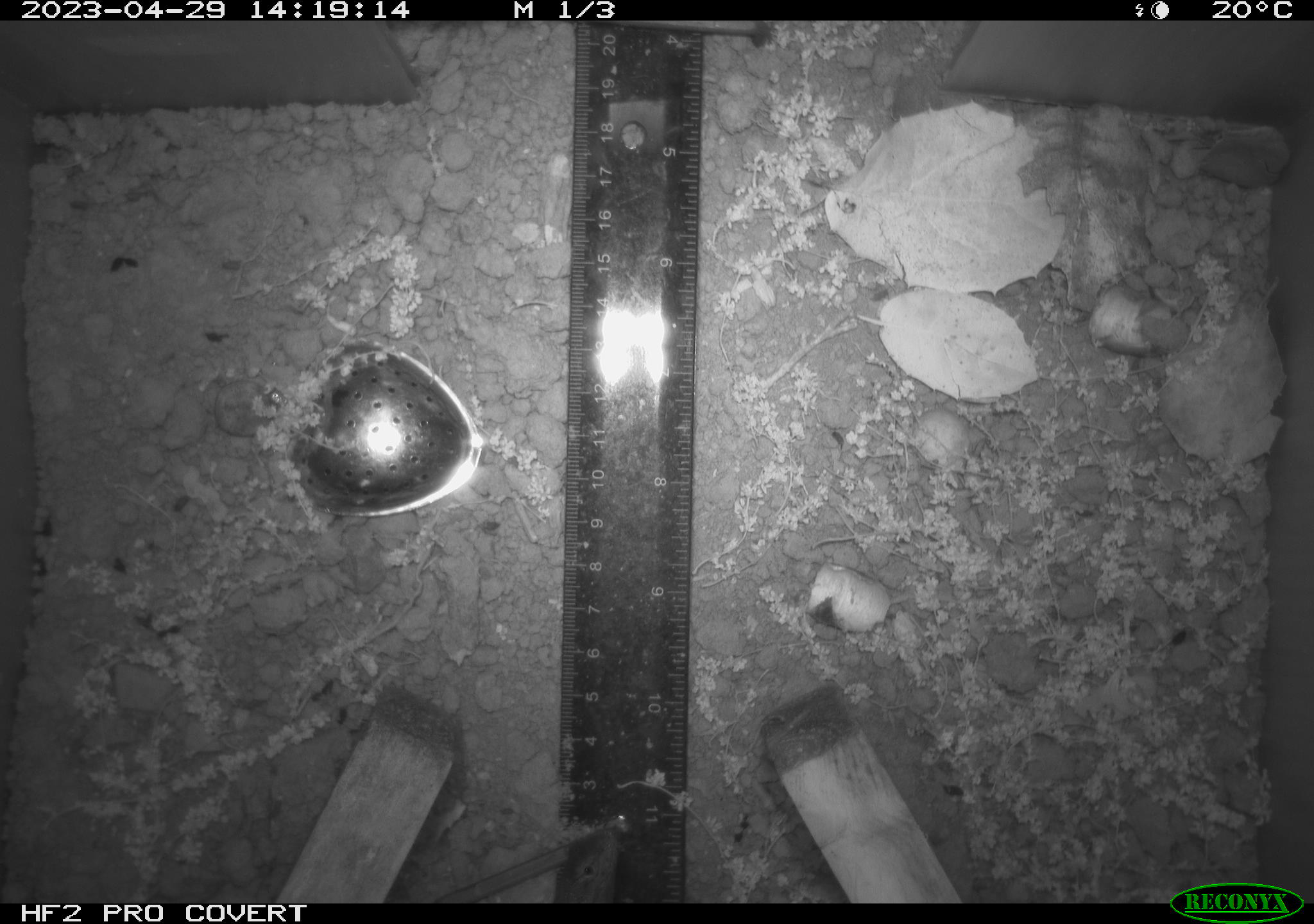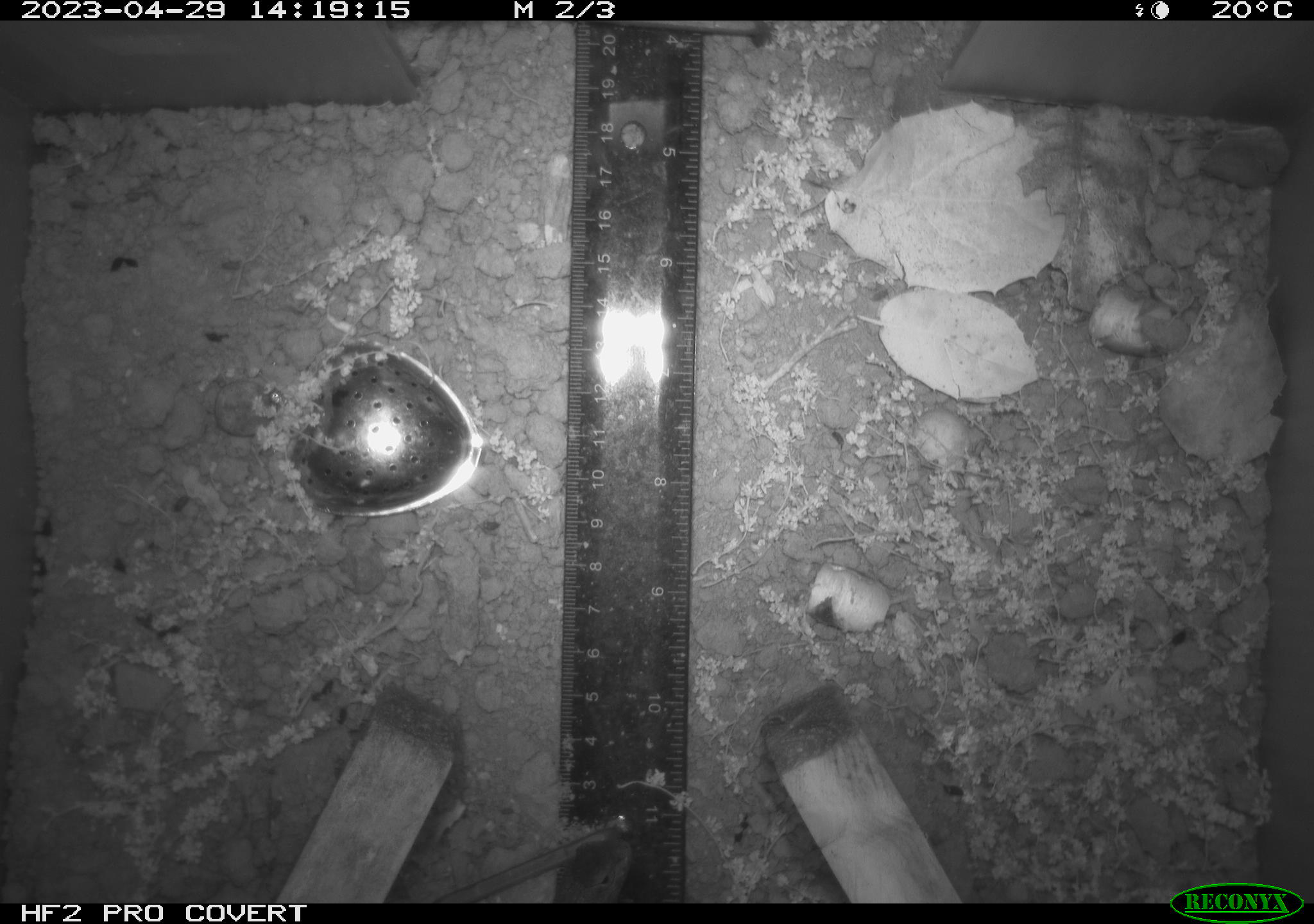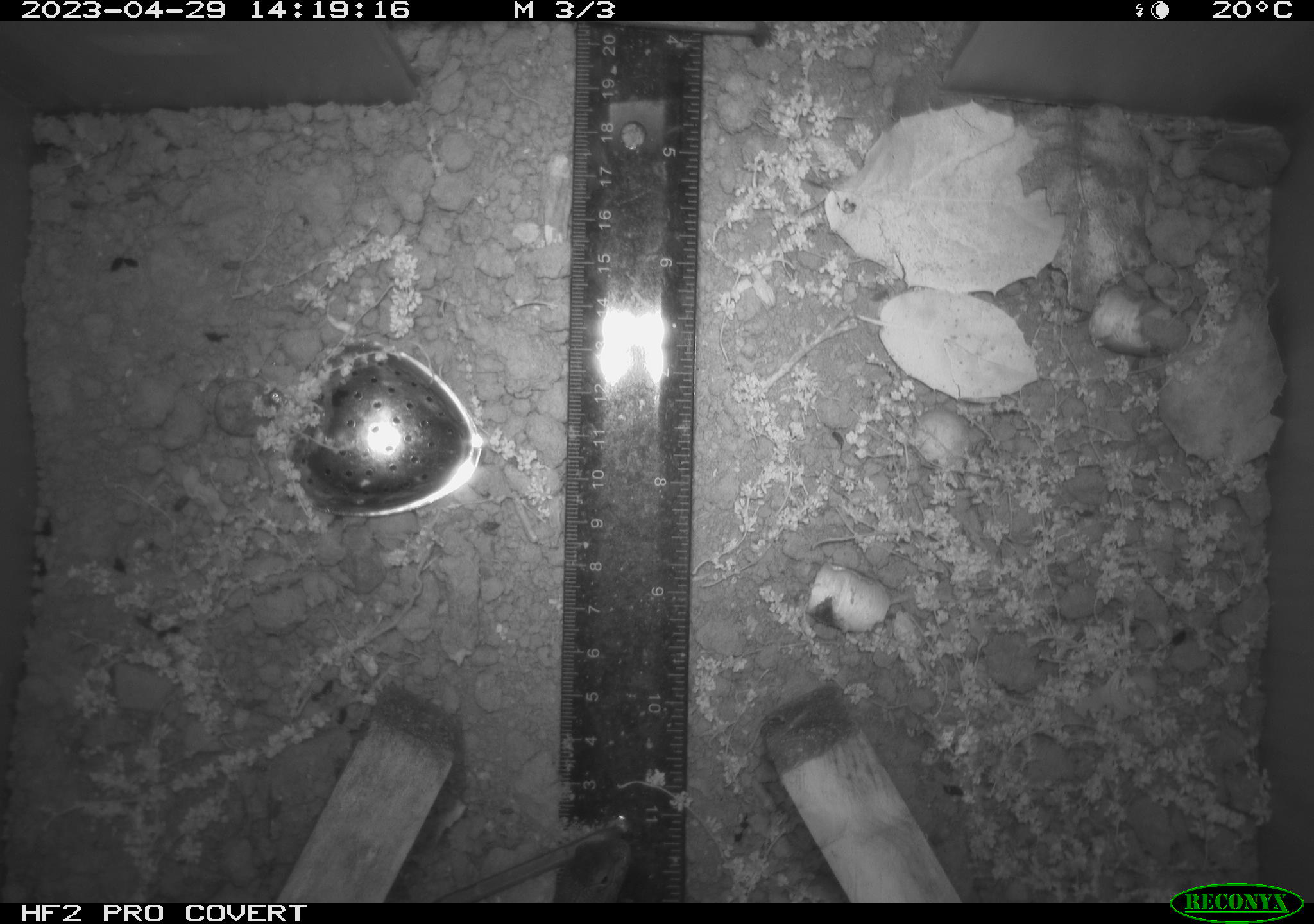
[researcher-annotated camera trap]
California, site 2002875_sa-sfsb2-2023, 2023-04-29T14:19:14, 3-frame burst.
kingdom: Animalia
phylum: Chordata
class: Mammalia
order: Rodentia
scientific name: Rodentia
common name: mouse species